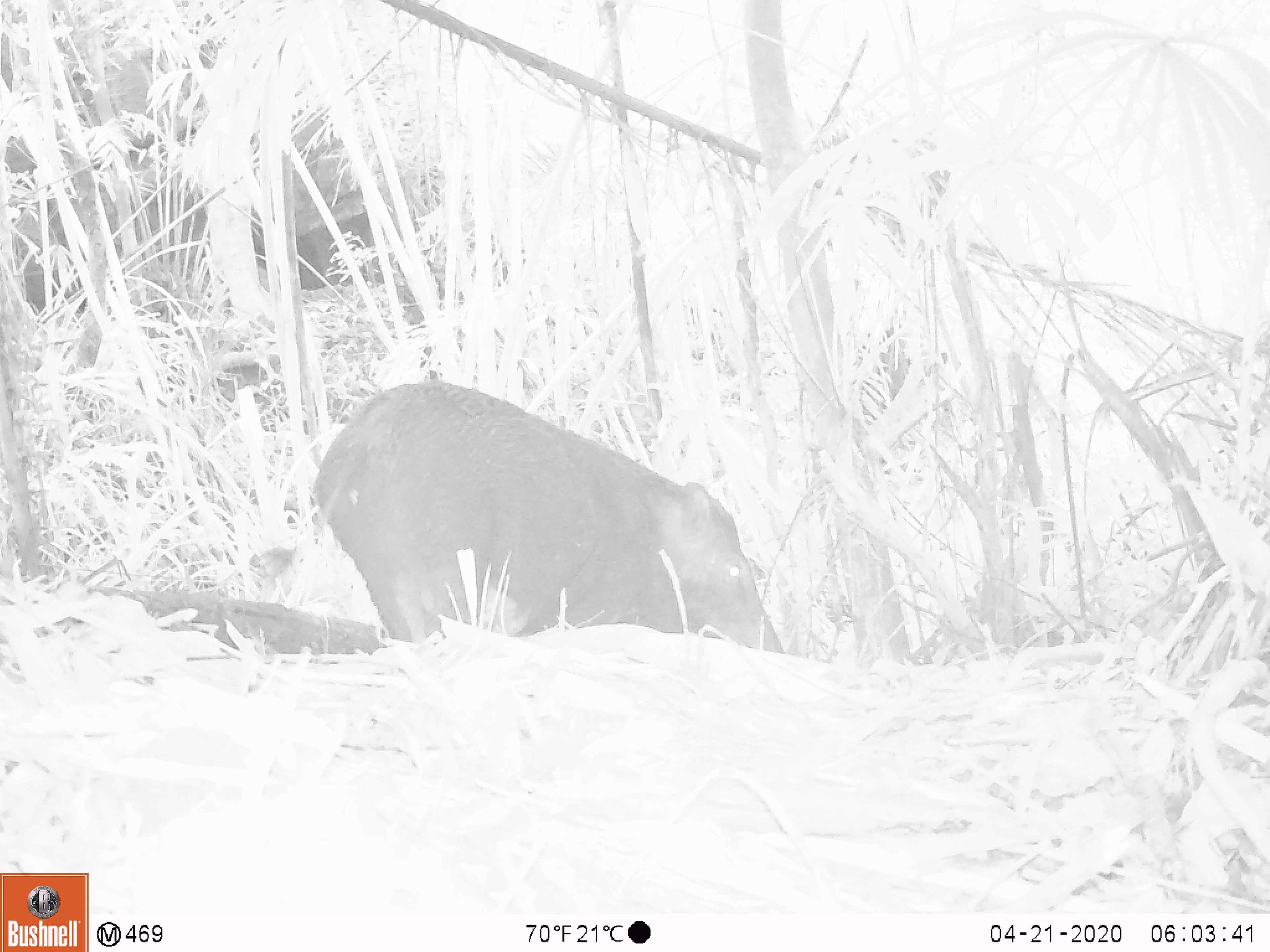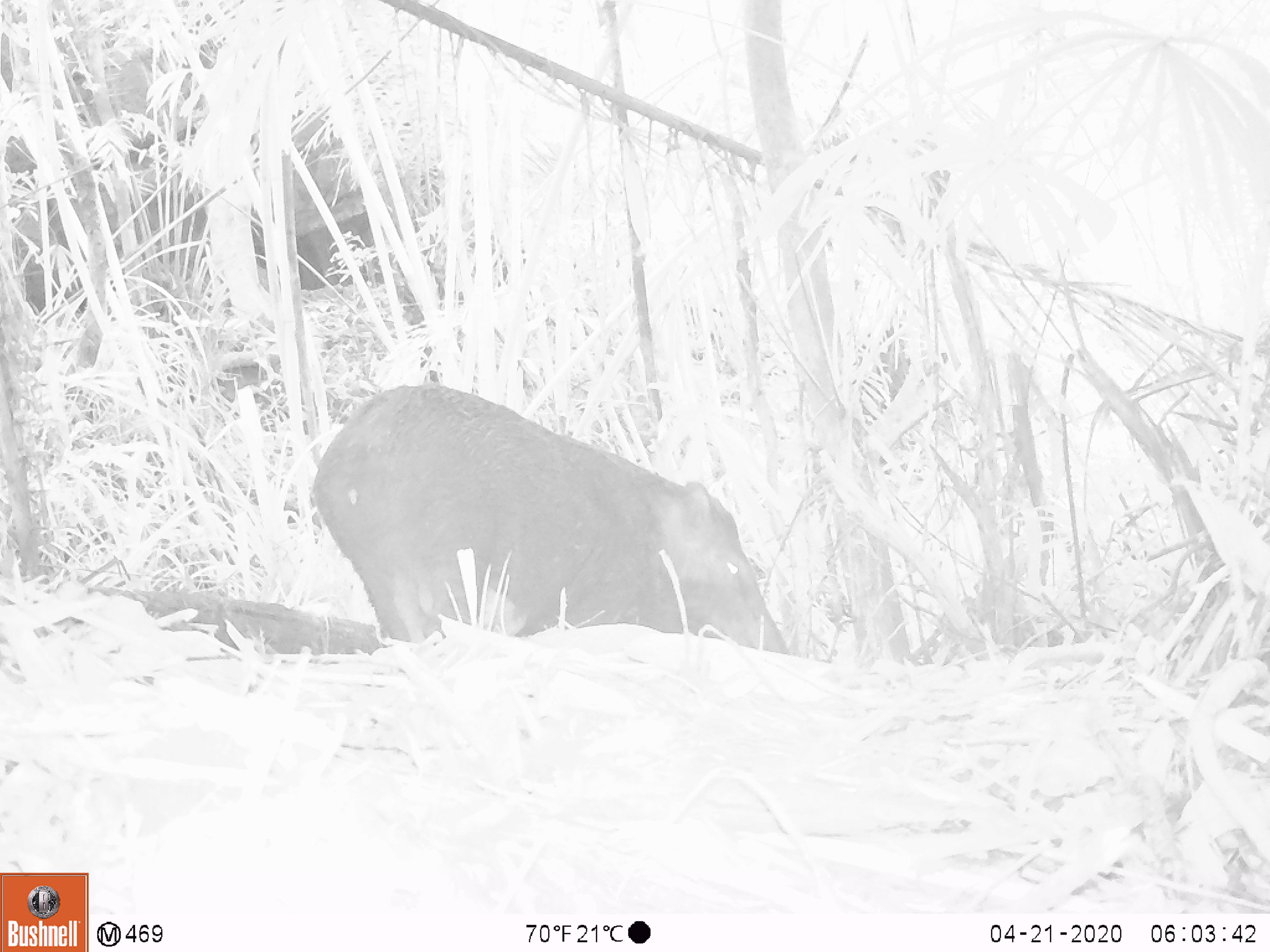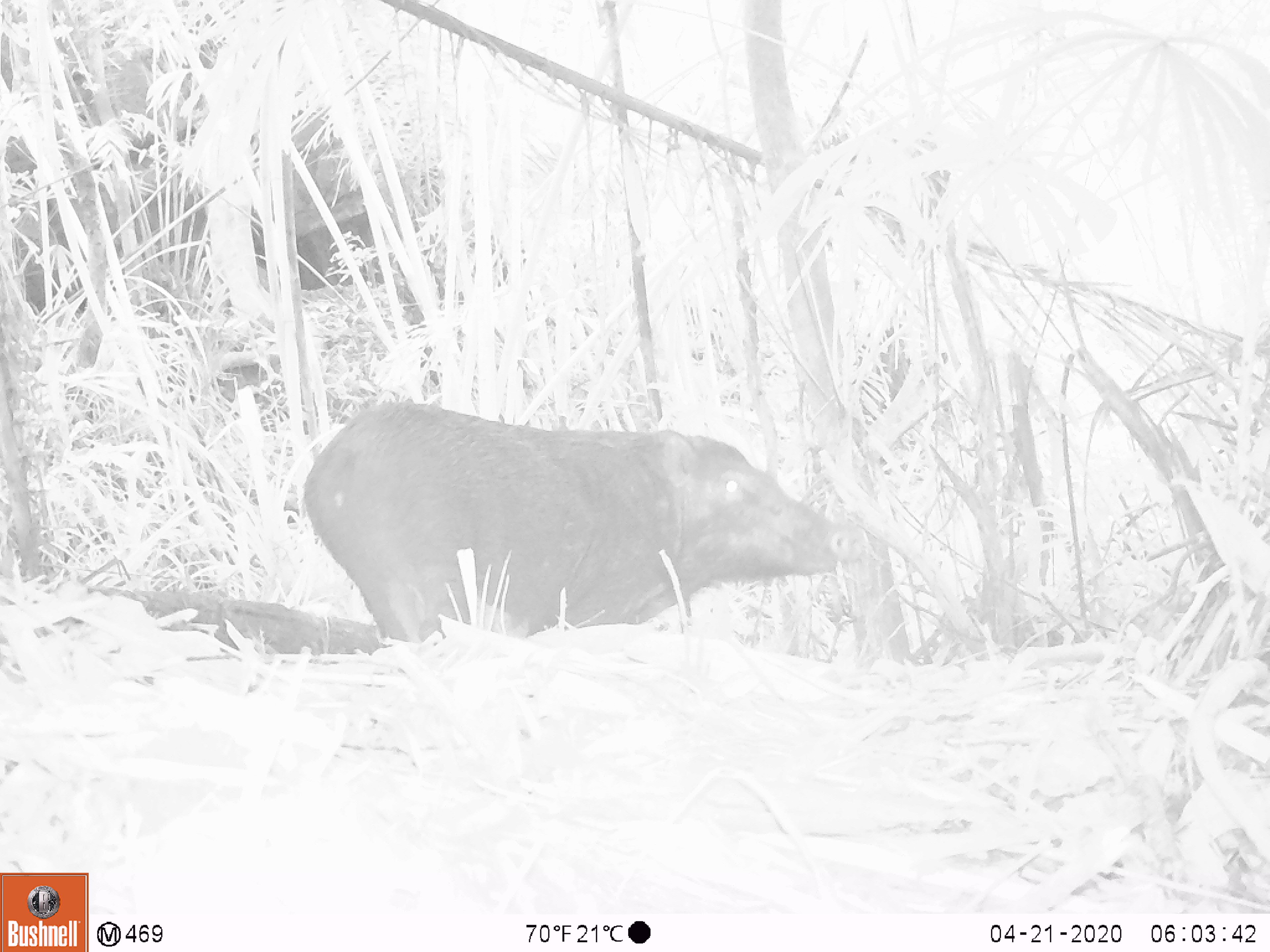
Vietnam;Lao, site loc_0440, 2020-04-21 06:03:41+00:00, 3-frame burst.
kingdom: Animalia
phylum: Chordata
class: Mammalia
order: Artiodactyla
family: Suidae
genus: Sus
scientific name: Sus scrofa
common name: eurasian wild pig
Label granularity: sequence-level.